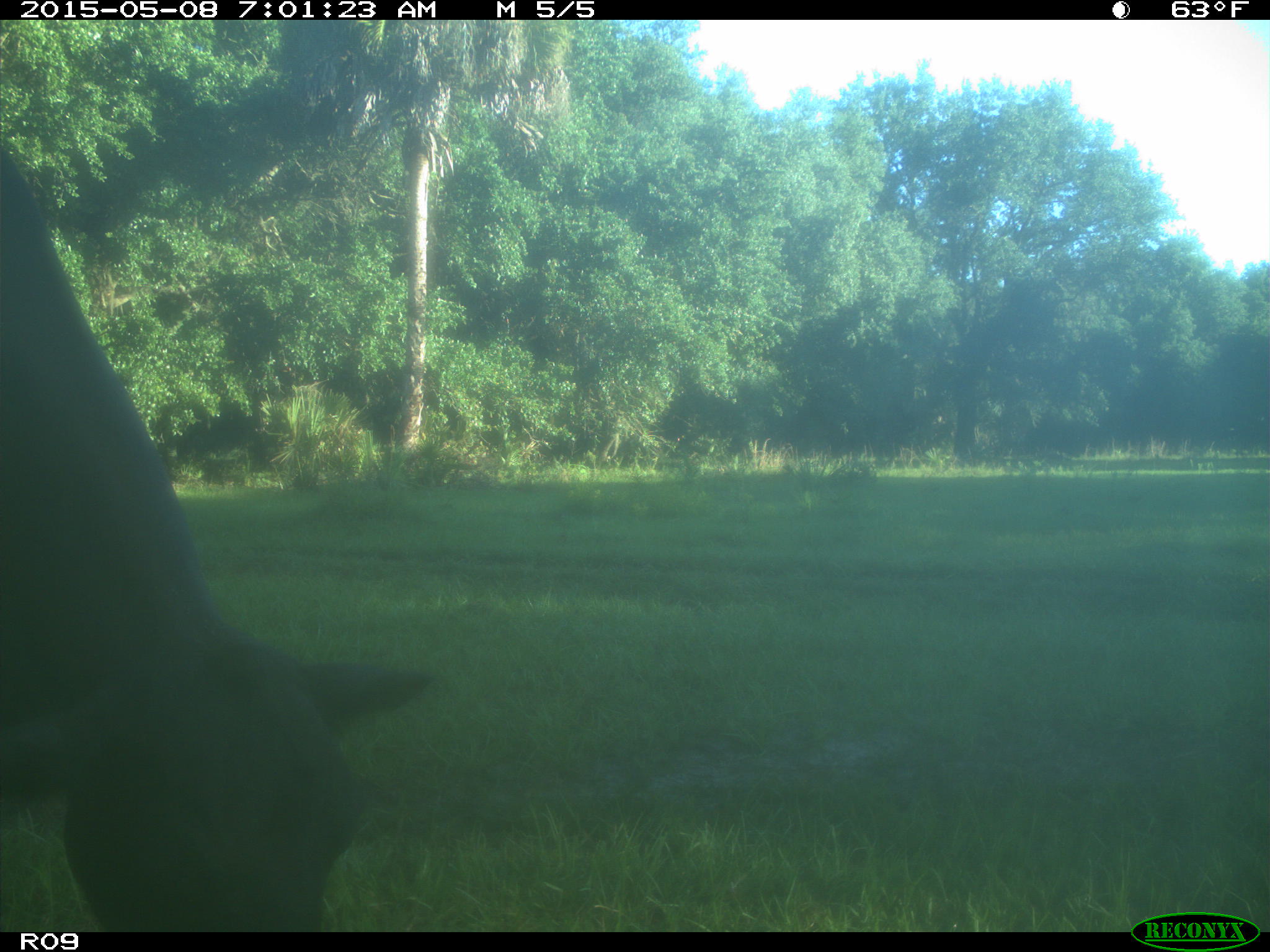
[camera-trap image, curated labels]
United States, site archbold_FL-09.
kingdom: Animalia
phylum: Chordata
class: Mammalia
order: Artiodactyla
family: Bovidae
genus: Bos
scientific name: Bos taurus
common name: domestic cow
Bos taurus (domestic cow).